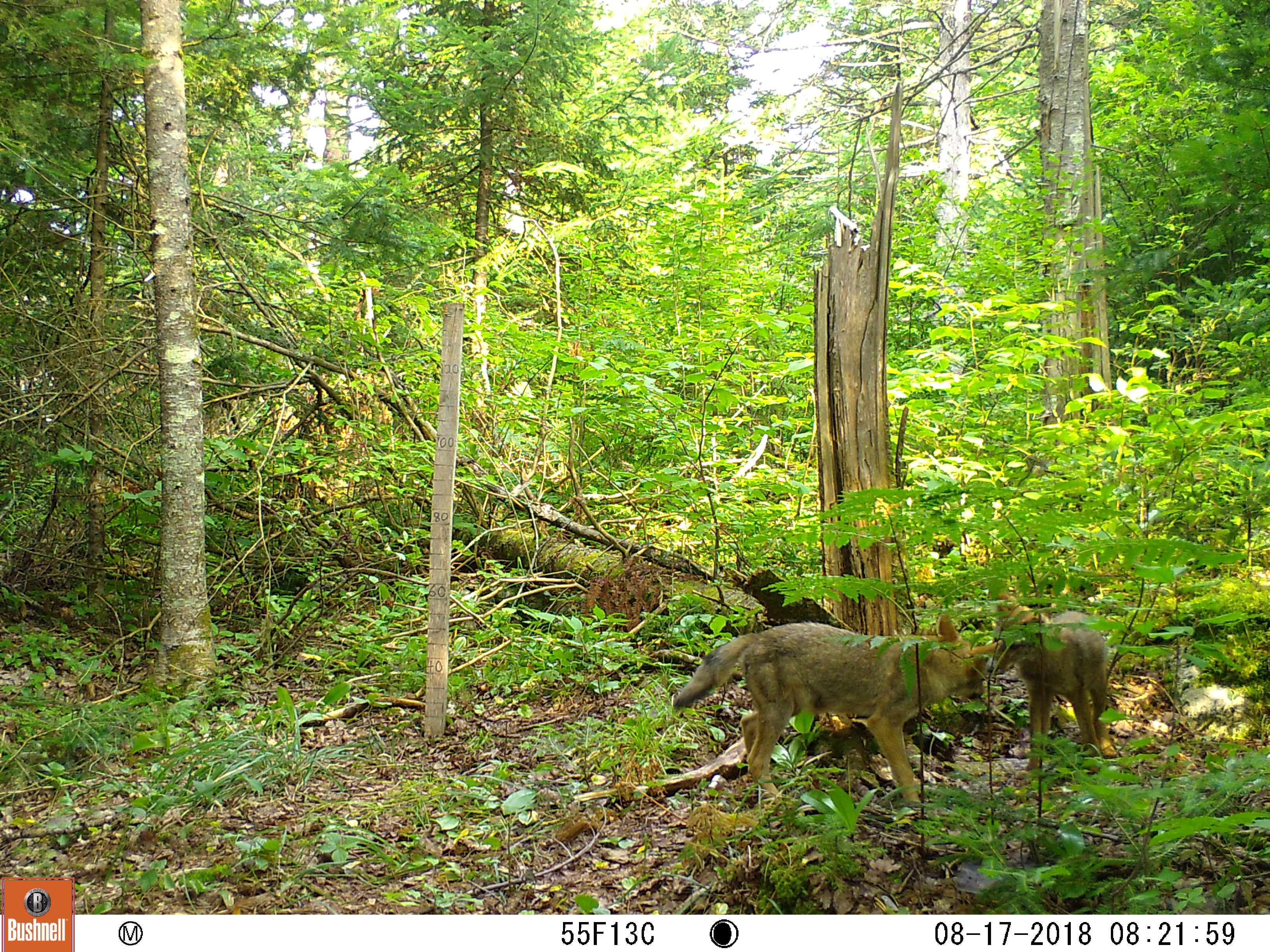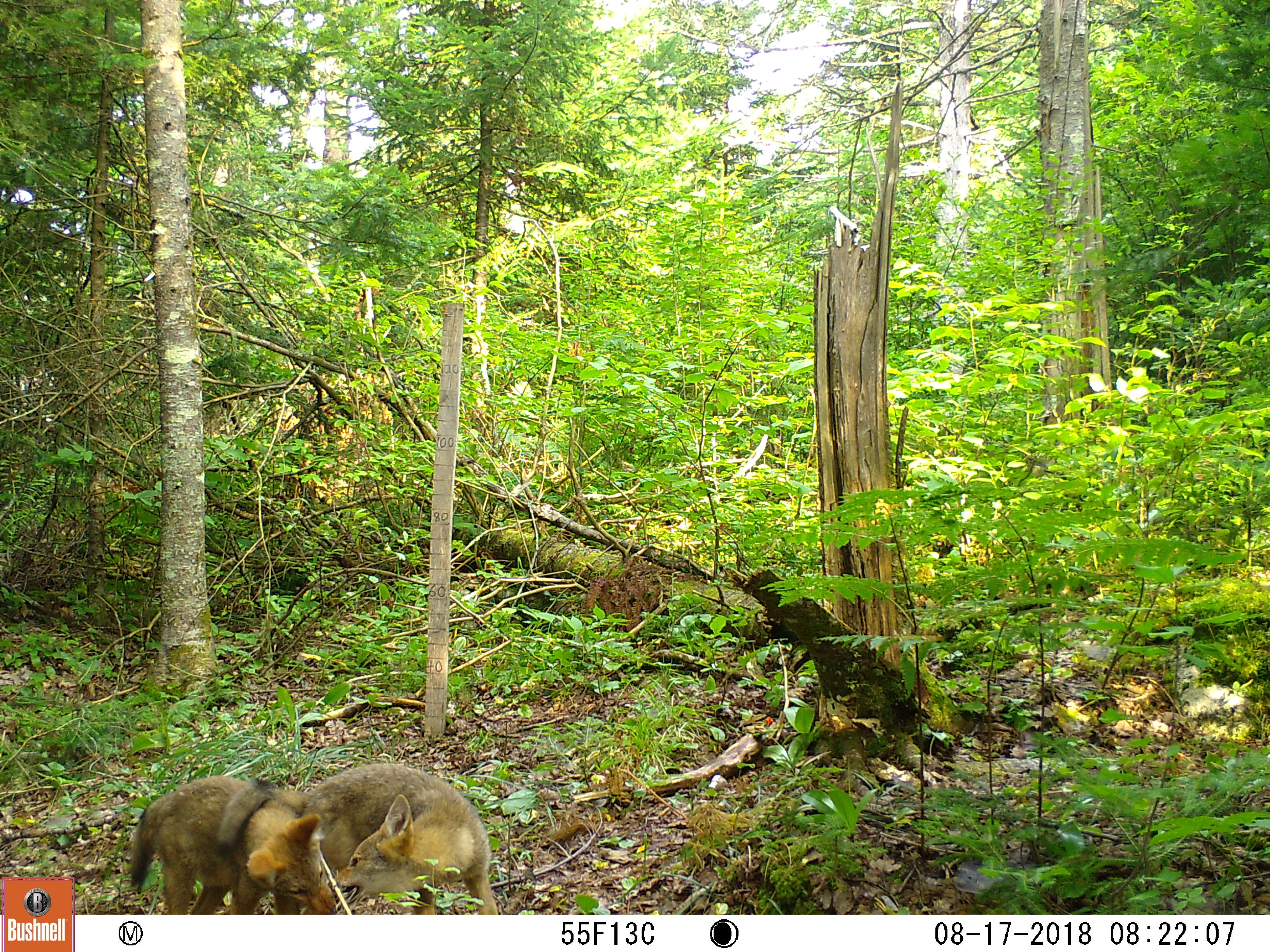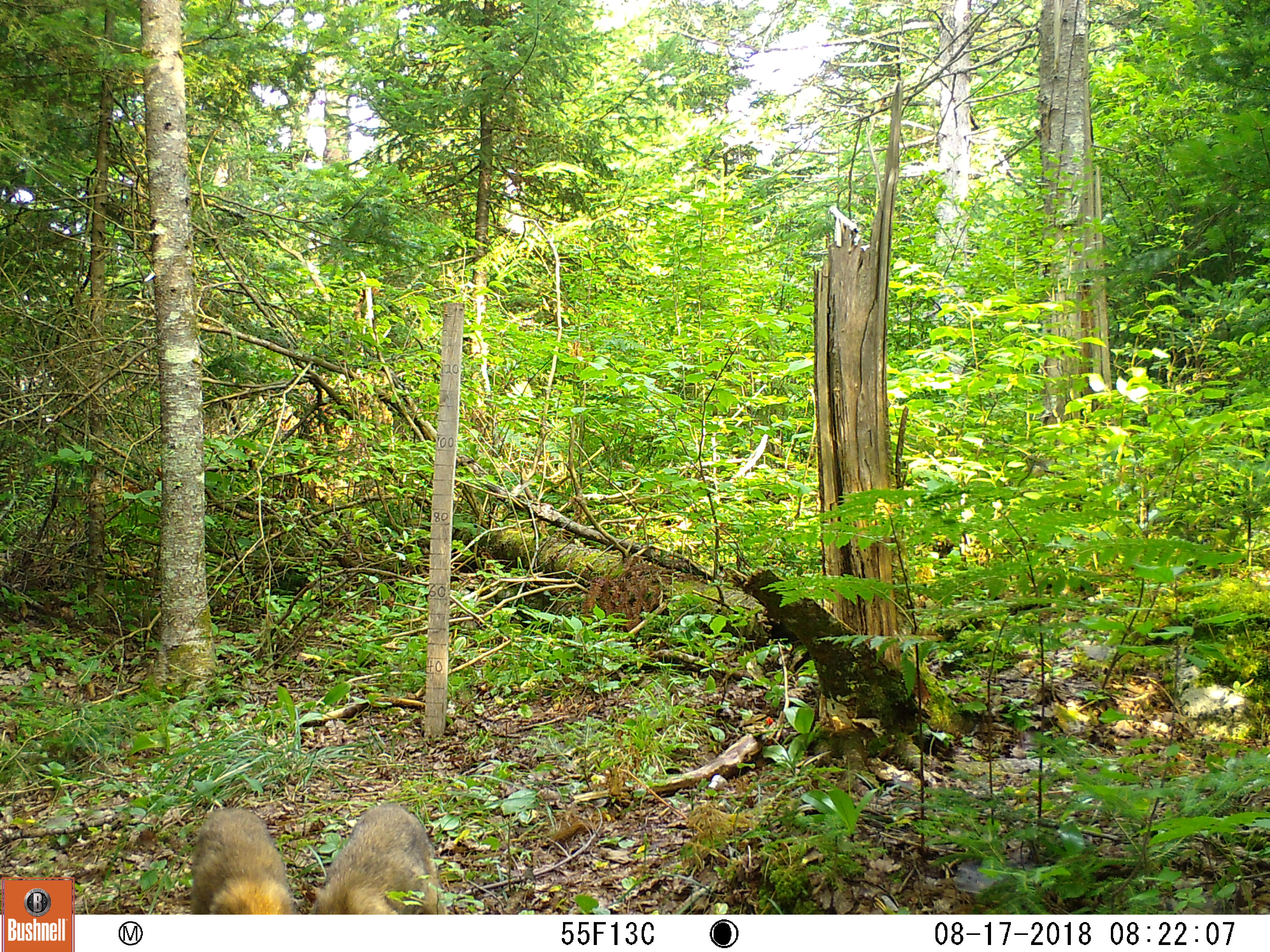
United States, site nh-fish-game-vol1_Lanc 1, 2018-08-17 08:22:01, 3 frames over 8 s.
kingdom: Animalia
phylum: Chordata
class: Mammalia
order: Carnivora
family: Canidae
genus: Canis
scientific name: Canis latrans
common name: coyote